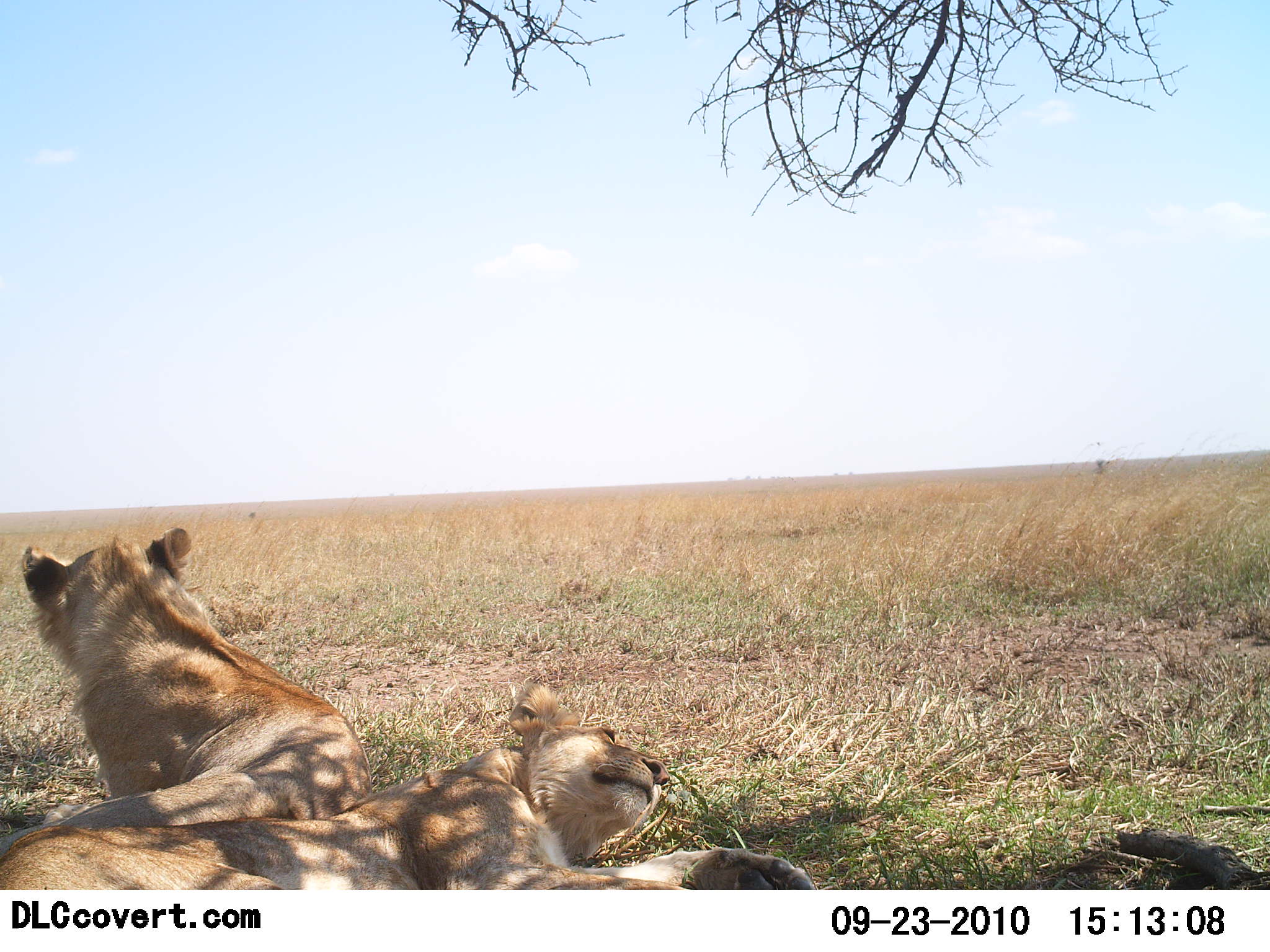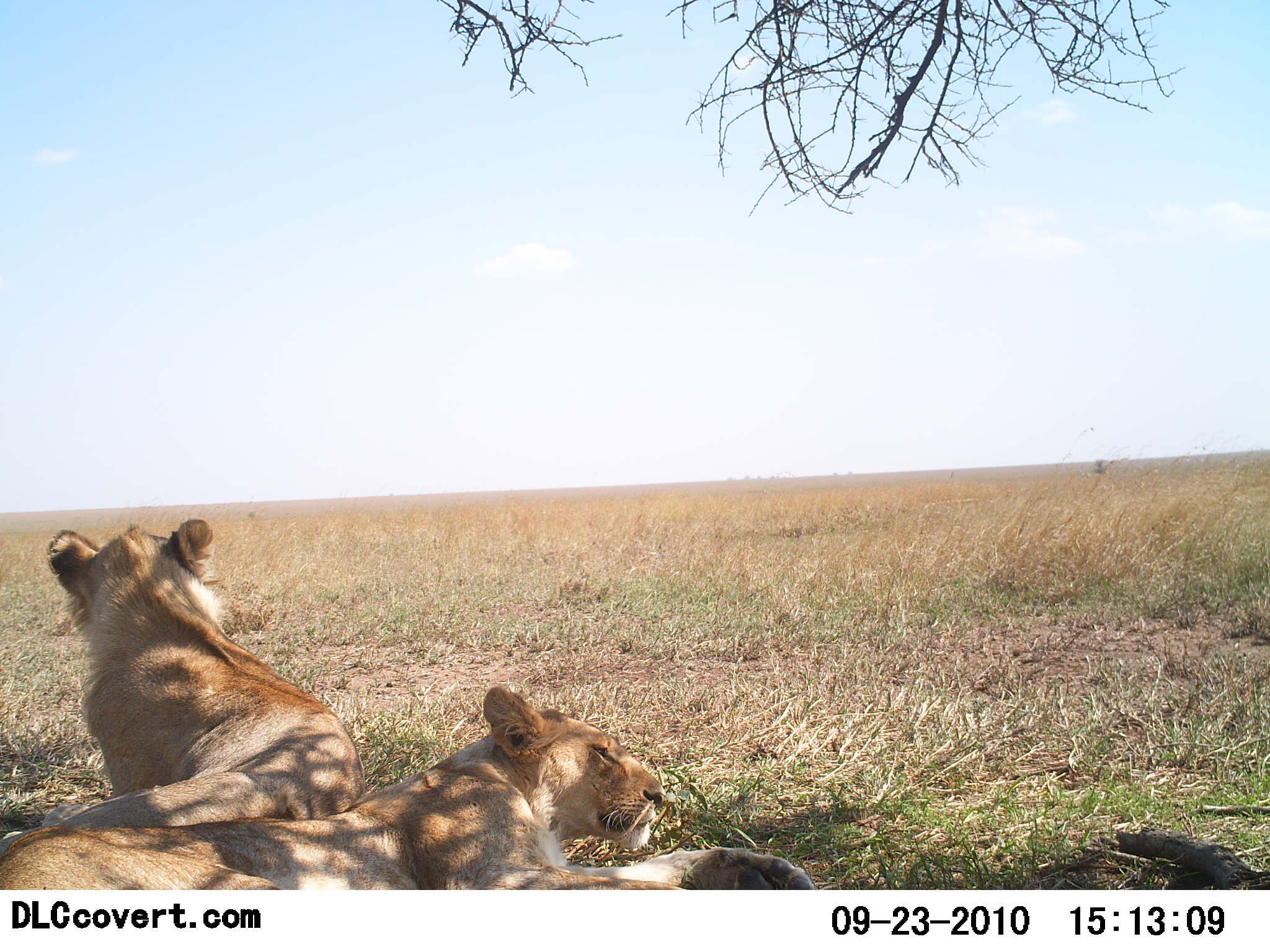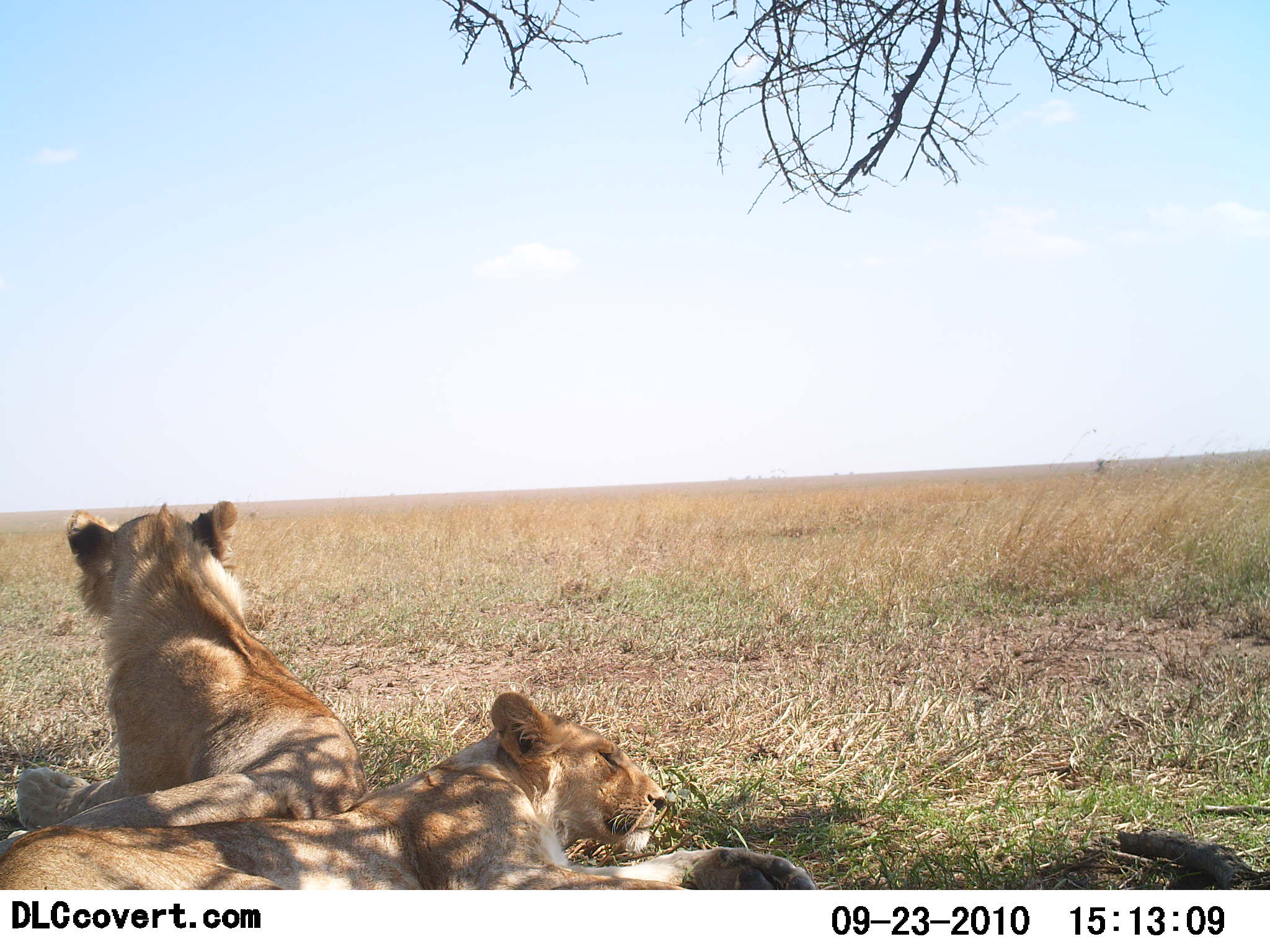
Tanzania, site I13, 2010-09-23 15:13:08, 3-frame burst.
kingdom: Animalia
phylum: Chordata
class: Mammalia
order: Carnivora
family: Felidae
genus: Panthera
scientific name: Panthera leo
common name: lion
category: lionfemale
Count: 2.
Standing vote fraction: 0%.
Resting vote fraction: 100%.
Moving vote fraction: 6%.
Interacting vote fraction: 11%.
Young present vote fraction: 0%.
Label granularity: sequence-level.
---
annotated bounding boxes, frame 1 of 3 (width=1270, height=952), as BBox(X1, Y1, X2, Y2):
animal: BBox(0, 682, 819, 889); BBox(0, 527, 371, 862)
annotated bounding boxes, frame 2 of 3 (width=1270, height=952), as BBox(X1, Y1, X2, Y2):
animal: BBox(0, 687, 815, 889); BBox(0, 516, 359, 855)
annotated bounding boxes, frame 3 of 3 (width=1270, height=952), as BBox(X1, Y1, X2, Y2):
animal: BBox(0, 691, 814, 890); BBox(0, 501, 368, 863)